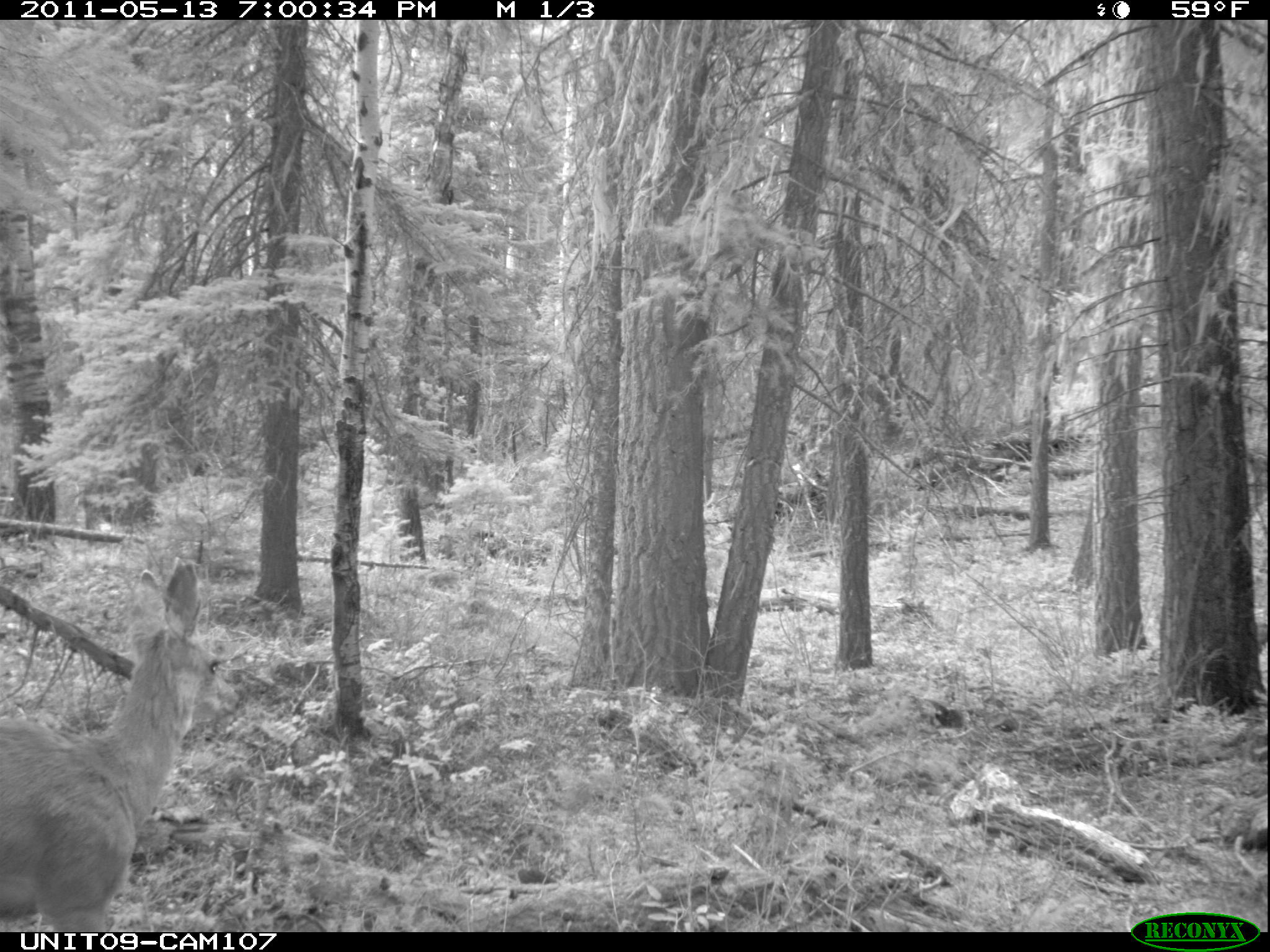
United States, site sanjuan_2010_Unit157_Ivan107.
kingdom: Animalia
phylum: Chordata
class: Mammalia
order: Artiodactyla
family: Cervidae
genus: Odocoileus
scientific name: Odocoileus hemionus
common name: mule deer